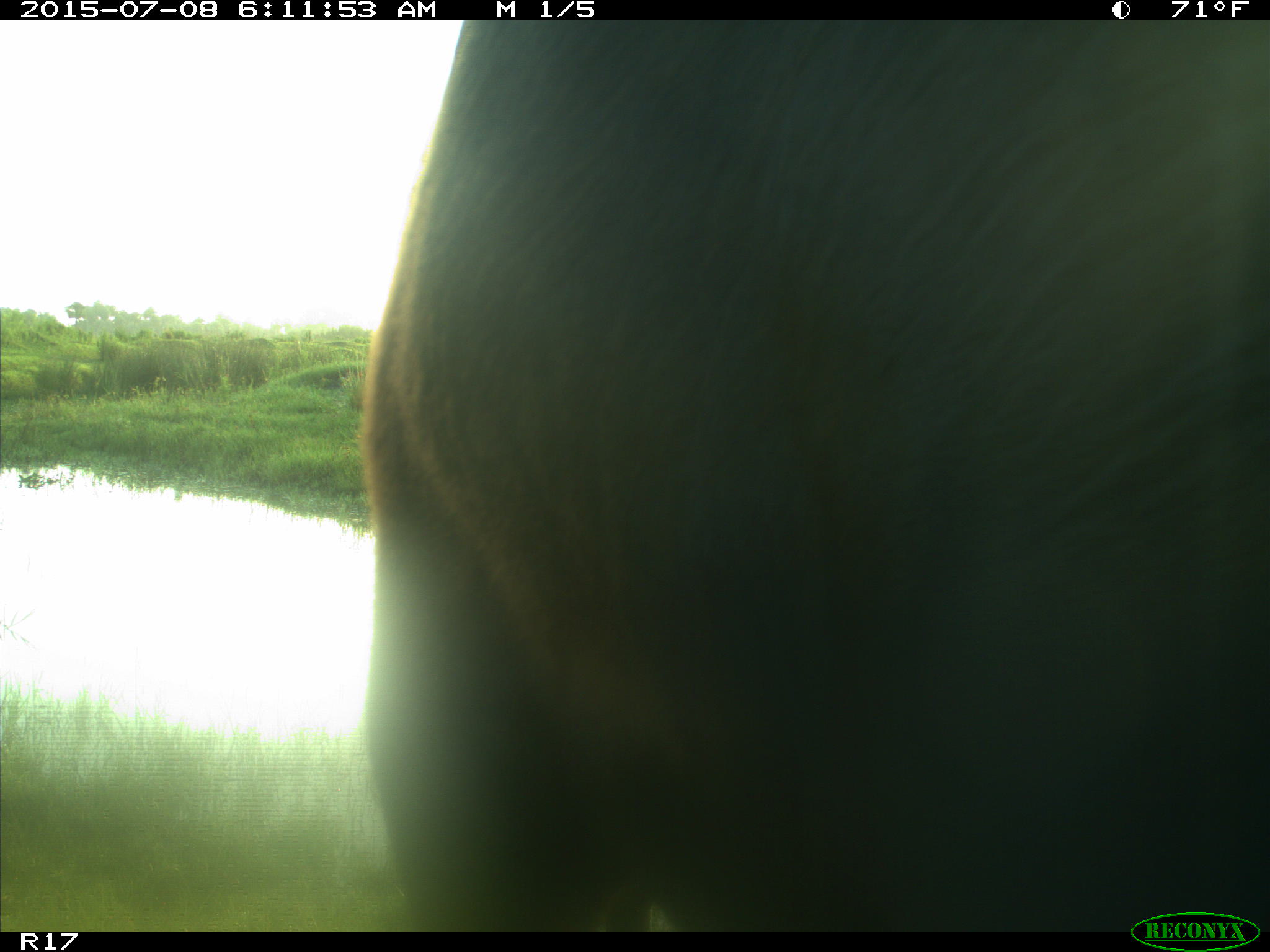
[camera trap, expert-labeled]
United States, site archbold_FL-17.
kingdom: Animalia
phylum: Chordata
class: Mammalia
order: Artiodactyla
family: Bovidae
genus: Bos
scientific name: Bos taurus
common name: domestic cow